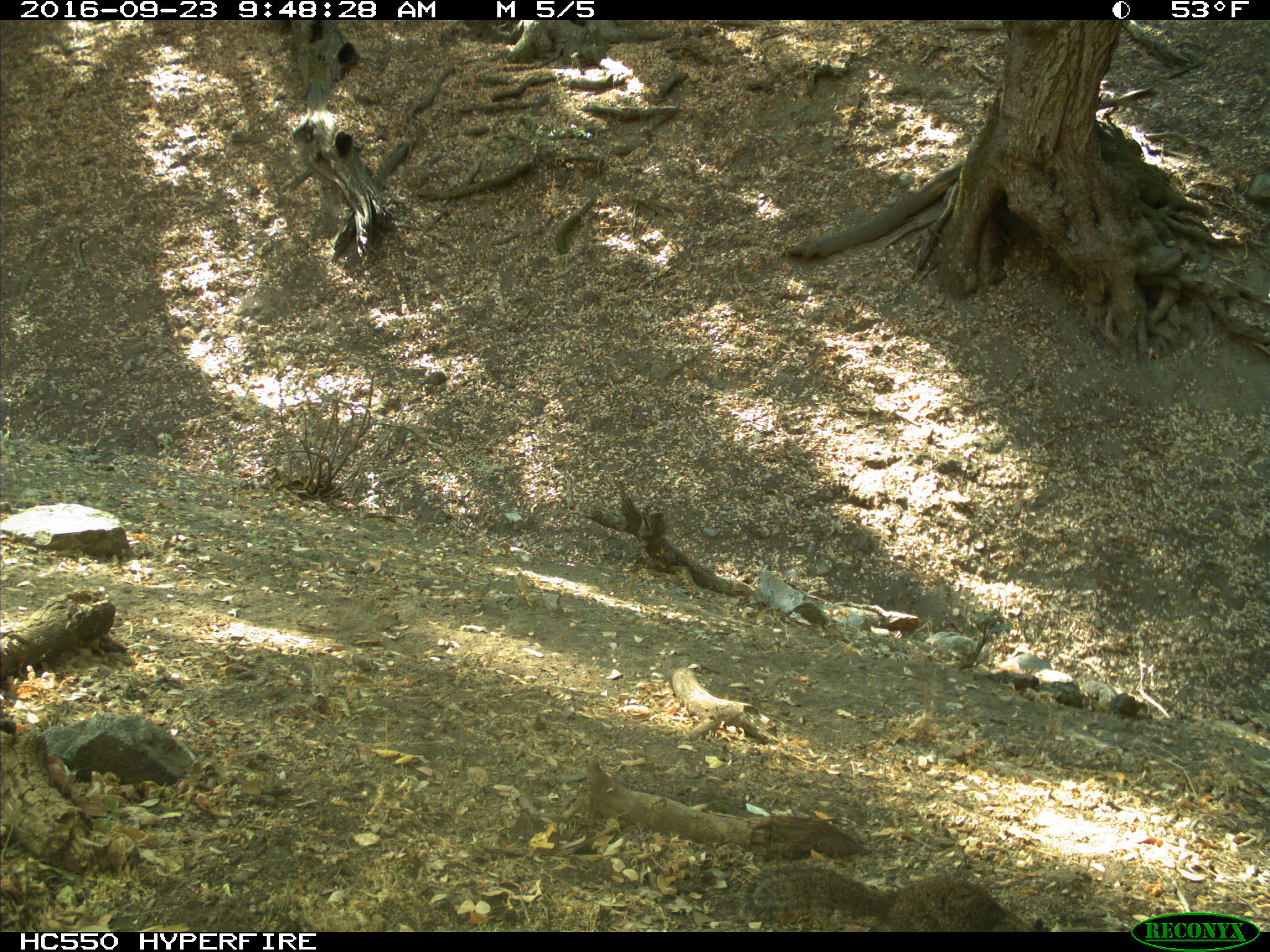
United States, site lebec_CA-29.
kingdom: Animalia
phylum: Chordata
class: Mammalia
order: Rodentia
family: Sciuridae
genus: Otospermophilus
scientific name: Otospermophilus beecheyi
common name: california ground squirrel